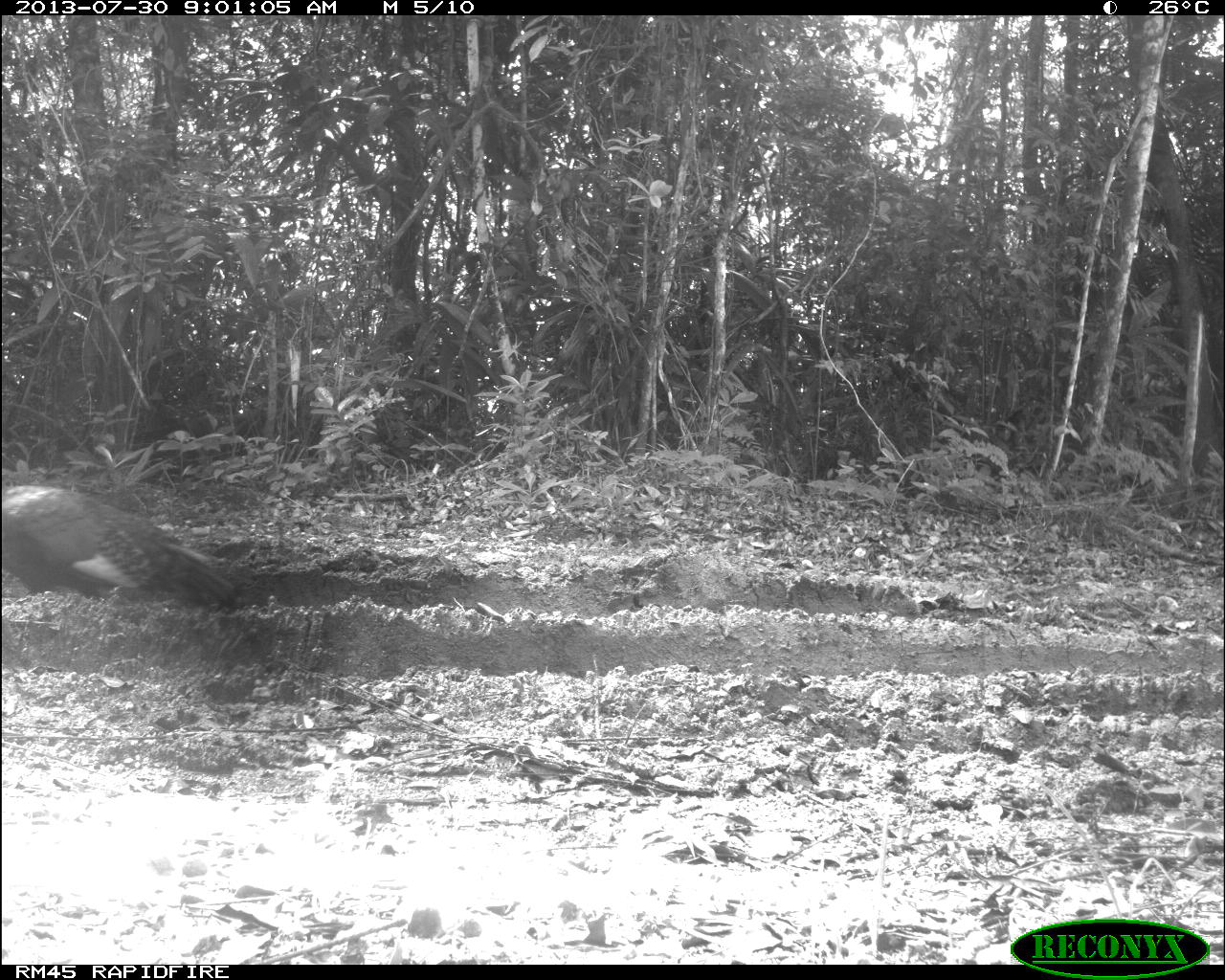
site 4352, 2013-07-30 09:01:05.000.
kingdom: Animalia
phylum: Chordata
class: Aves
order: Galliformes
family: Phasianidae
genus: Meleagris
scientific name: Meleagris ocellata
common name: ocellated turkey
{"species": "Meleagris ocellata (ocellated turkey)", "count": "2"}